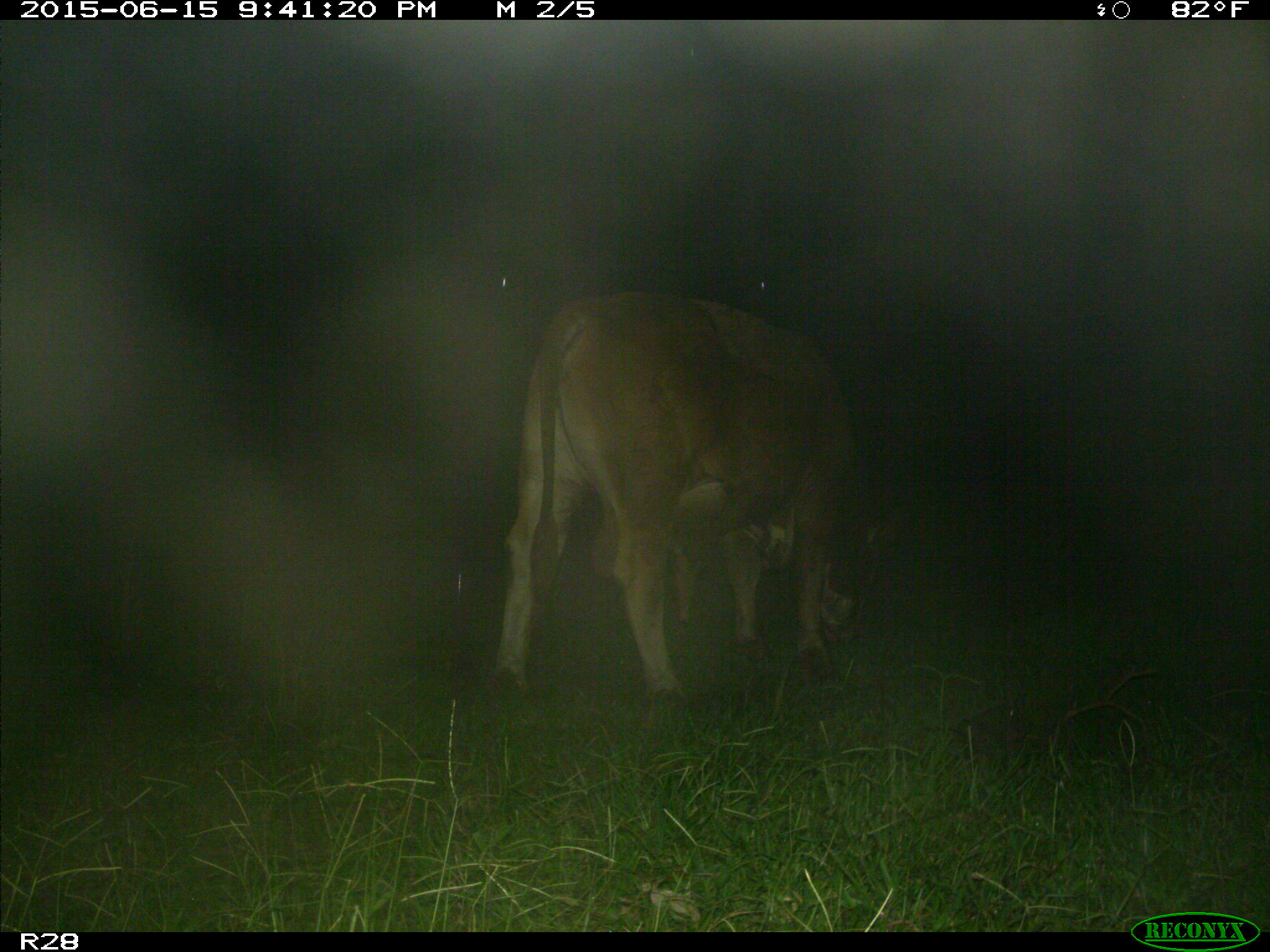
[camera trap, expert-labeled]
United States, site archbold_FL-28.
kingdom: Animalia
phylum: Chordata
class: Mammalia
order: Artiodactyla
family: Bovidae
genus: Bos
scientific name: Bos taurus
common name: domestic cow